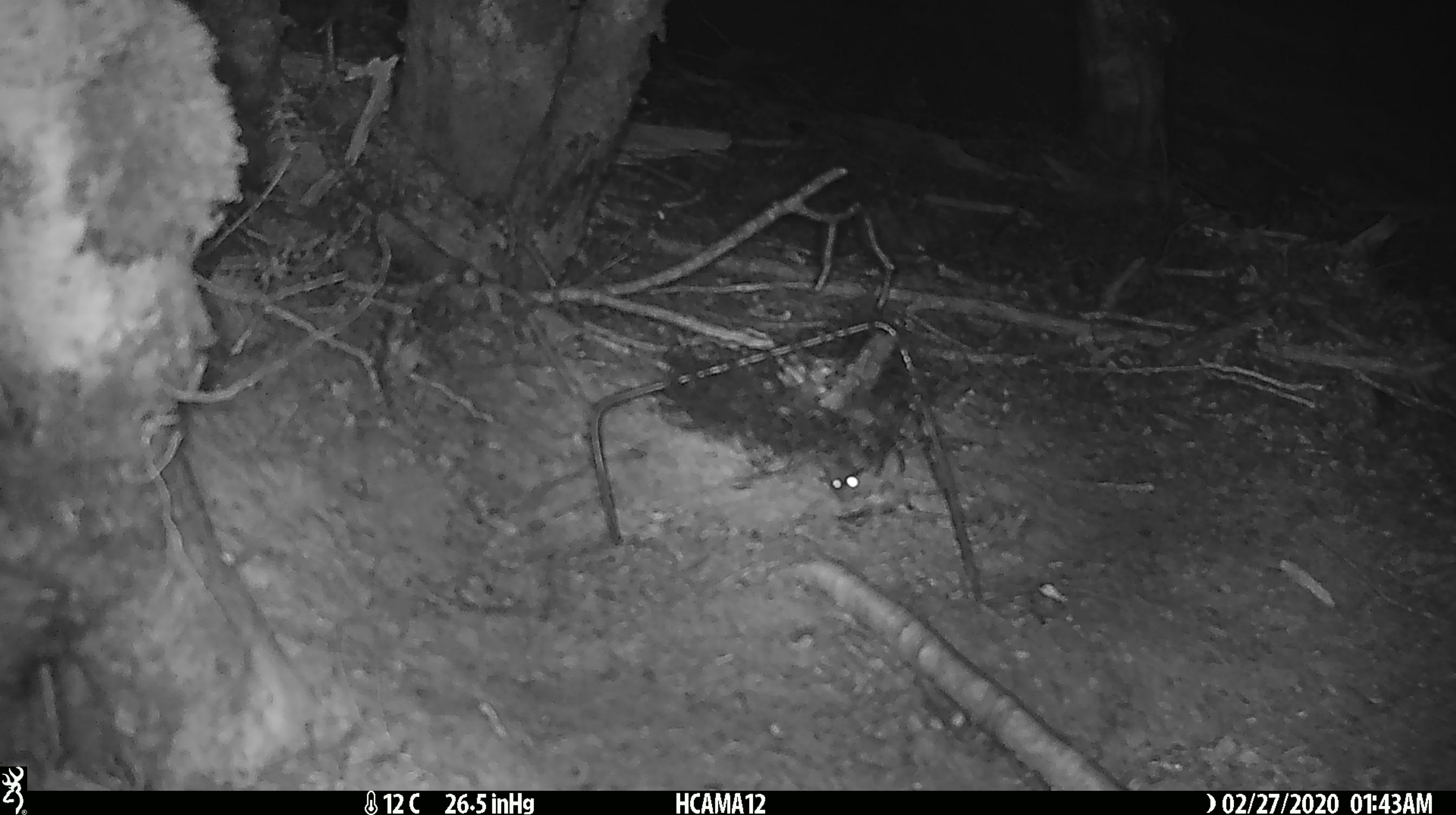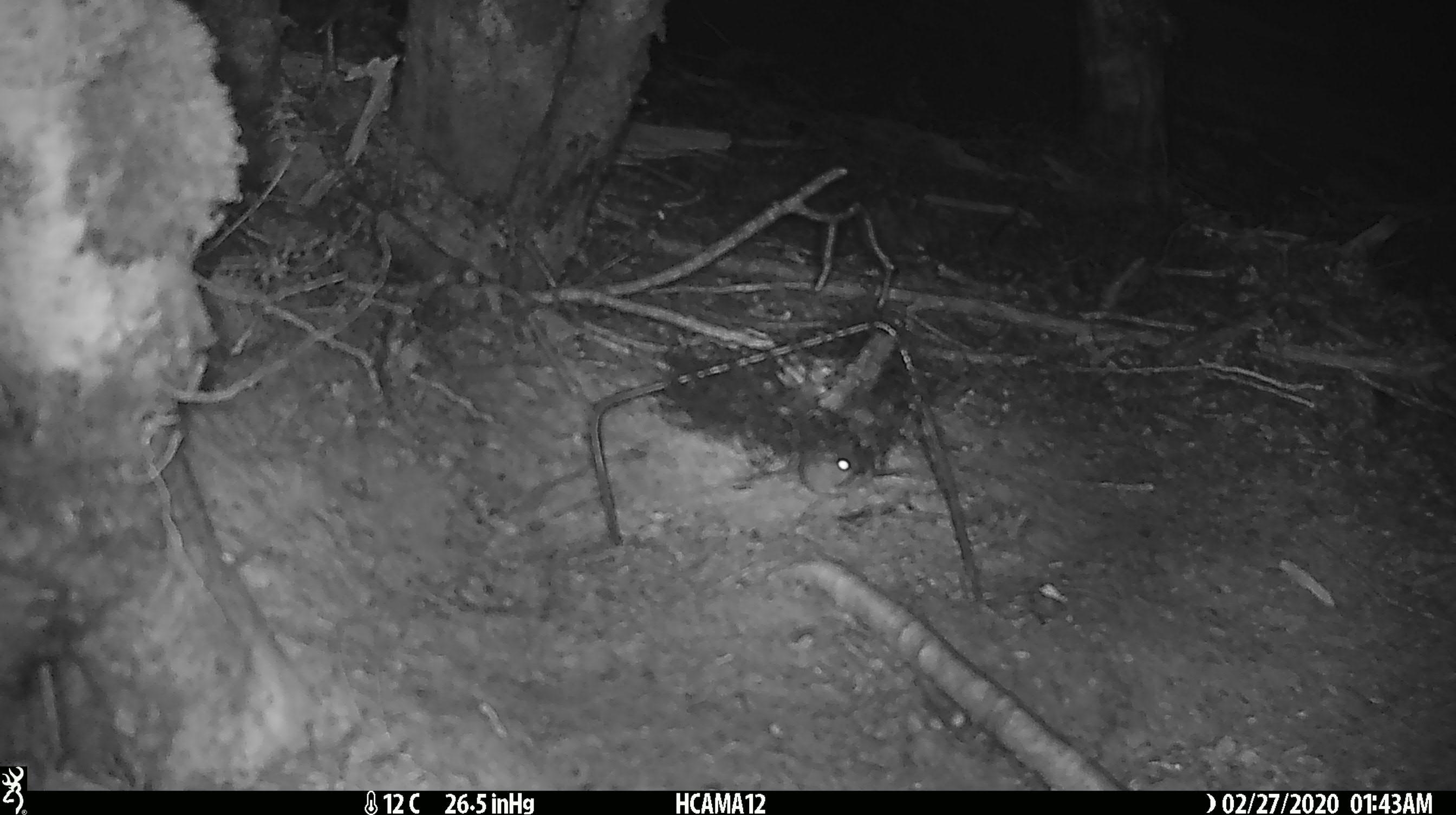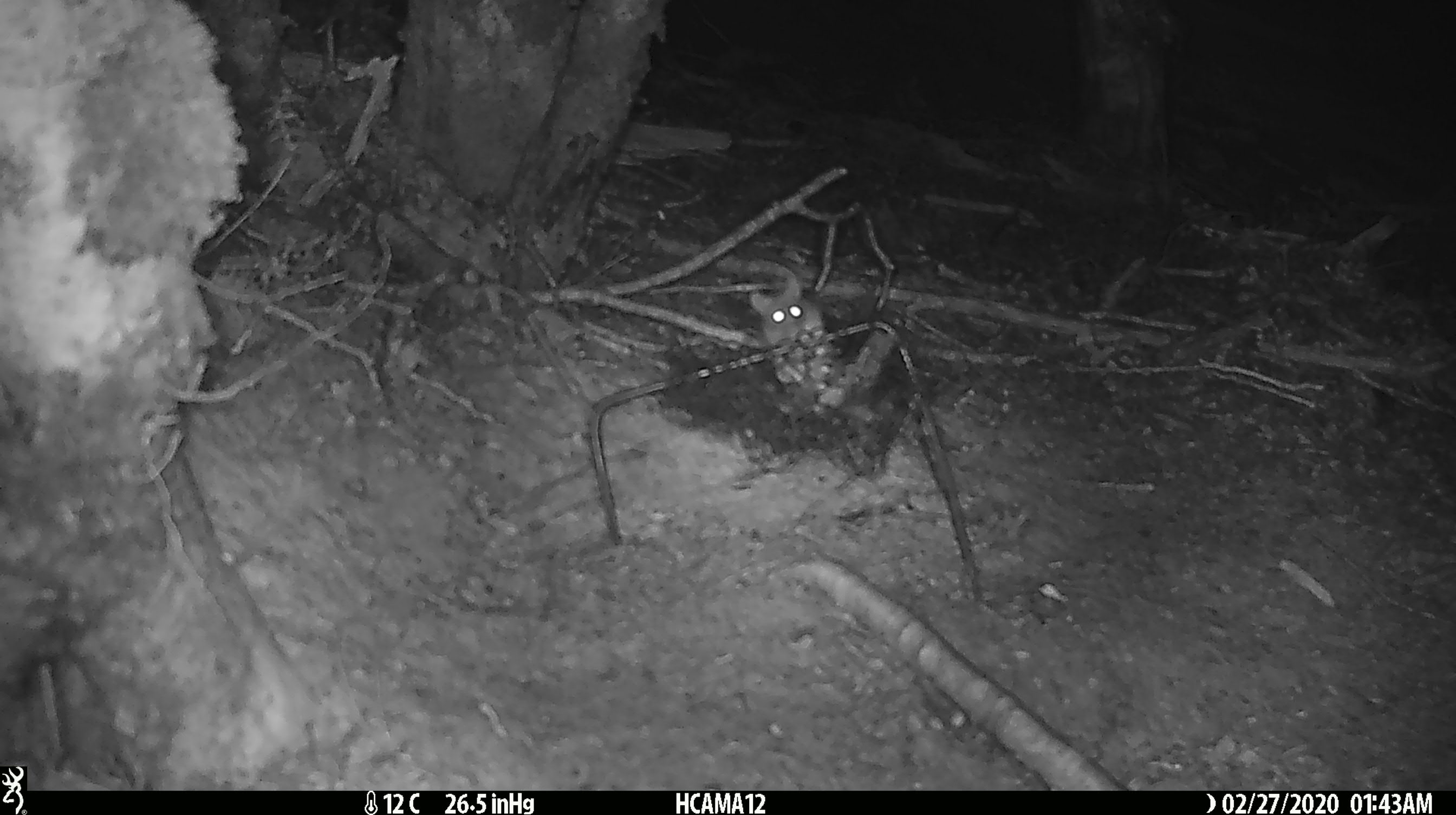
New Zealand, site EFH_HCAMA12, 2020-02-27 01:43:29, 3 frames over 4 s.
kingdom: Animalia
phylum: Chordata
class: Mammalia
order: Rodentia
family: Muridae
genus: Mus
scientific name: Mus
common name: mouse